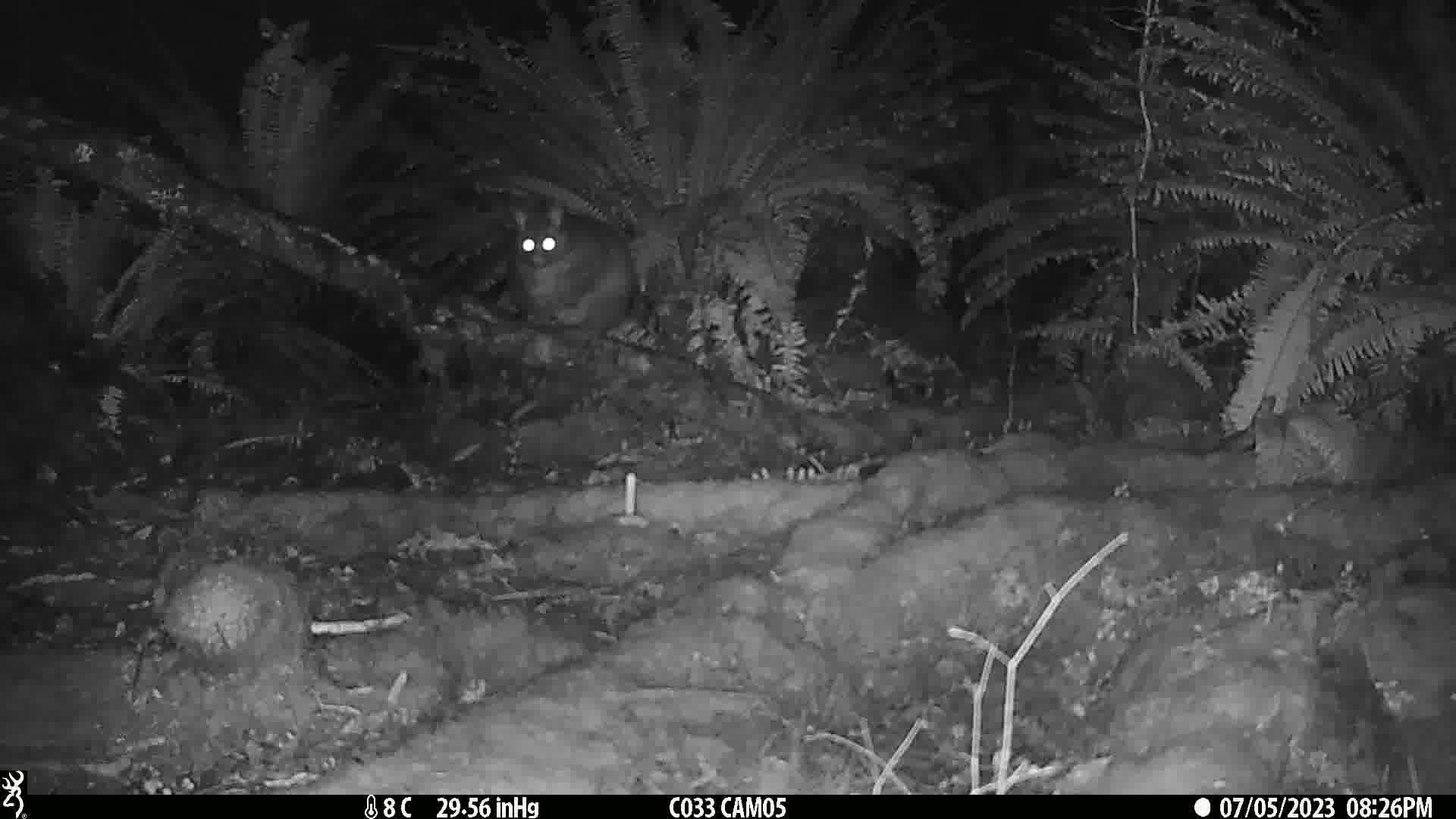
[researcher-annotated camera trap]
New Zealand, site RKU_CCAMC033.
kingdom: Animalia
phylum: Chordata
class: Mammalia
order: Diprotodontia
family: Phalangeridae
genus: Trichosurus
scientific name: Trichosurus vulpecula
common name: common brushtail possum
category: possum